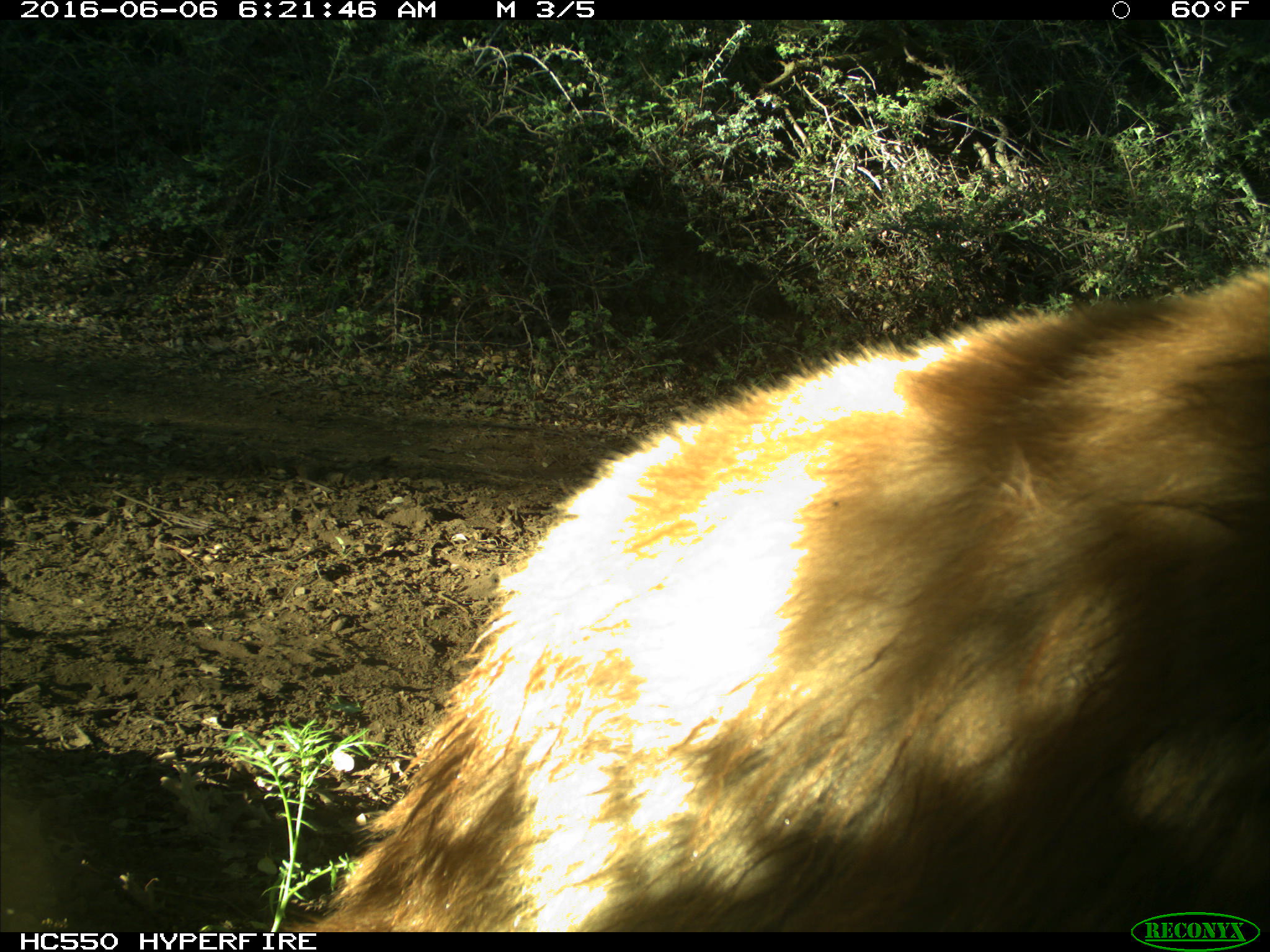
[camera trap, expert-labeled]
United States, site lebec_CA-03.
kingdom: Animalia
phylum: Chordata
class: Mammalia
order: Carnivora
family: Ursidae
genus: Ursus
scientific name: Ursus americanus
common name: american black bear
Ursus americanus (american black bear).